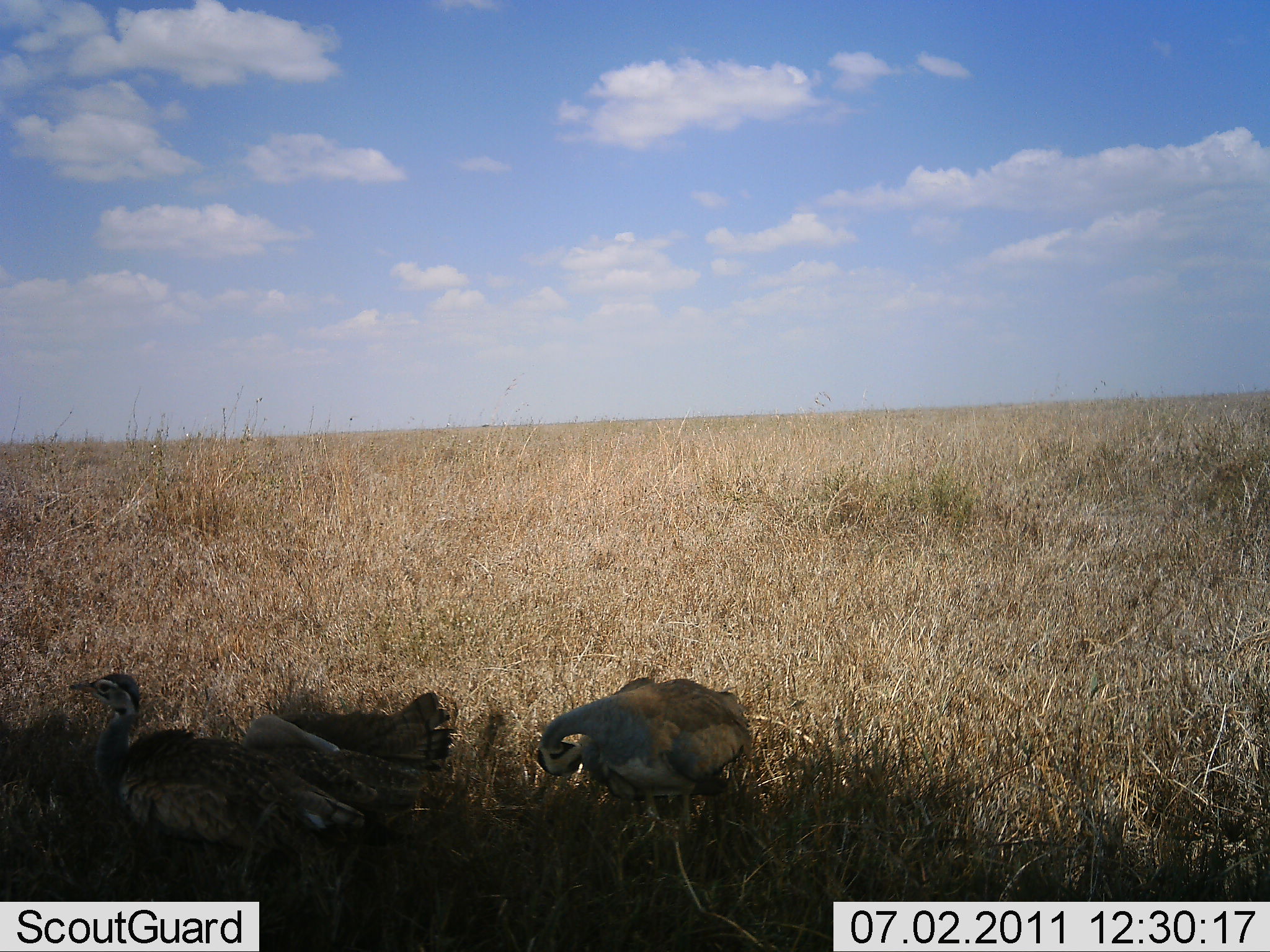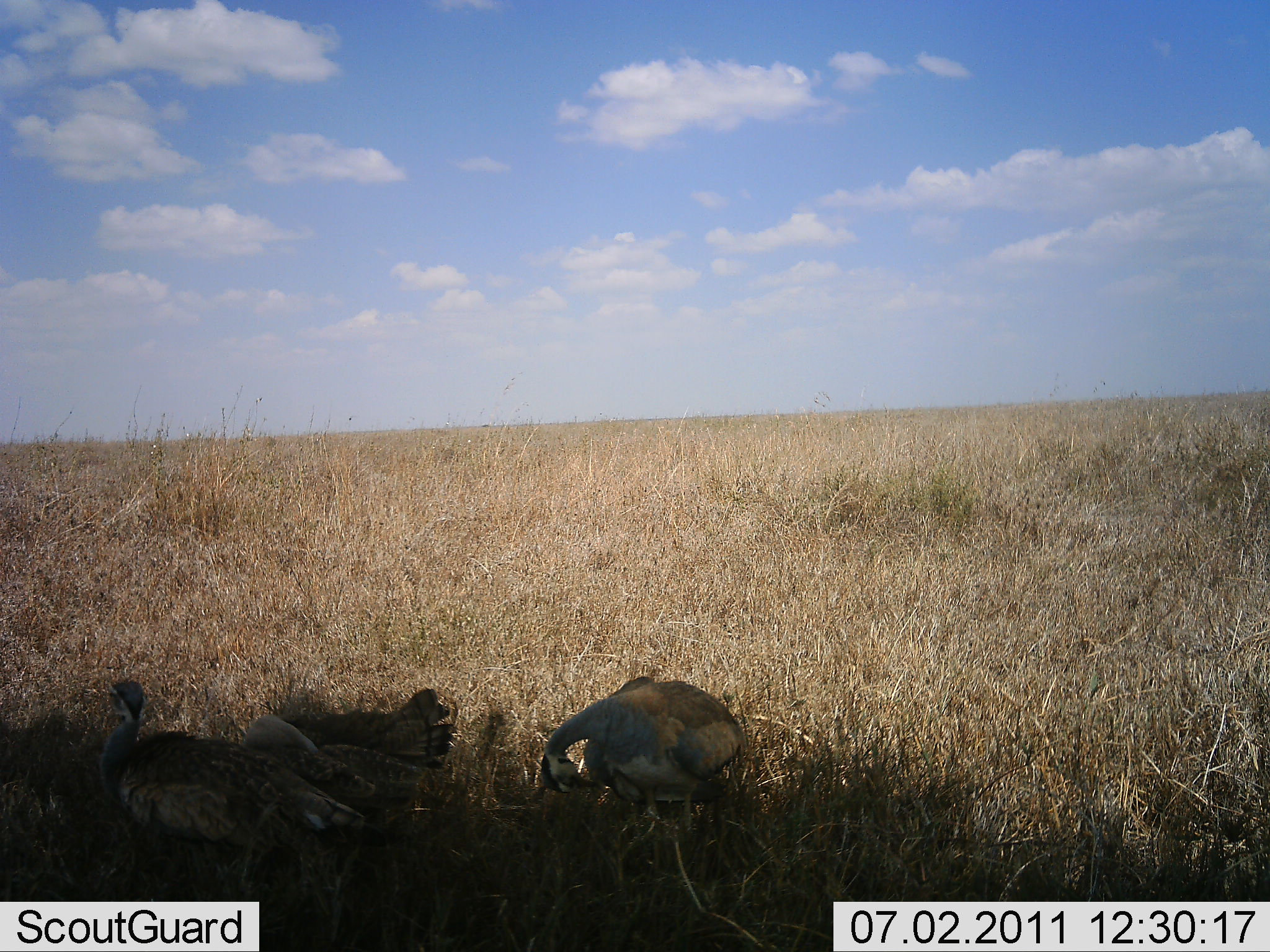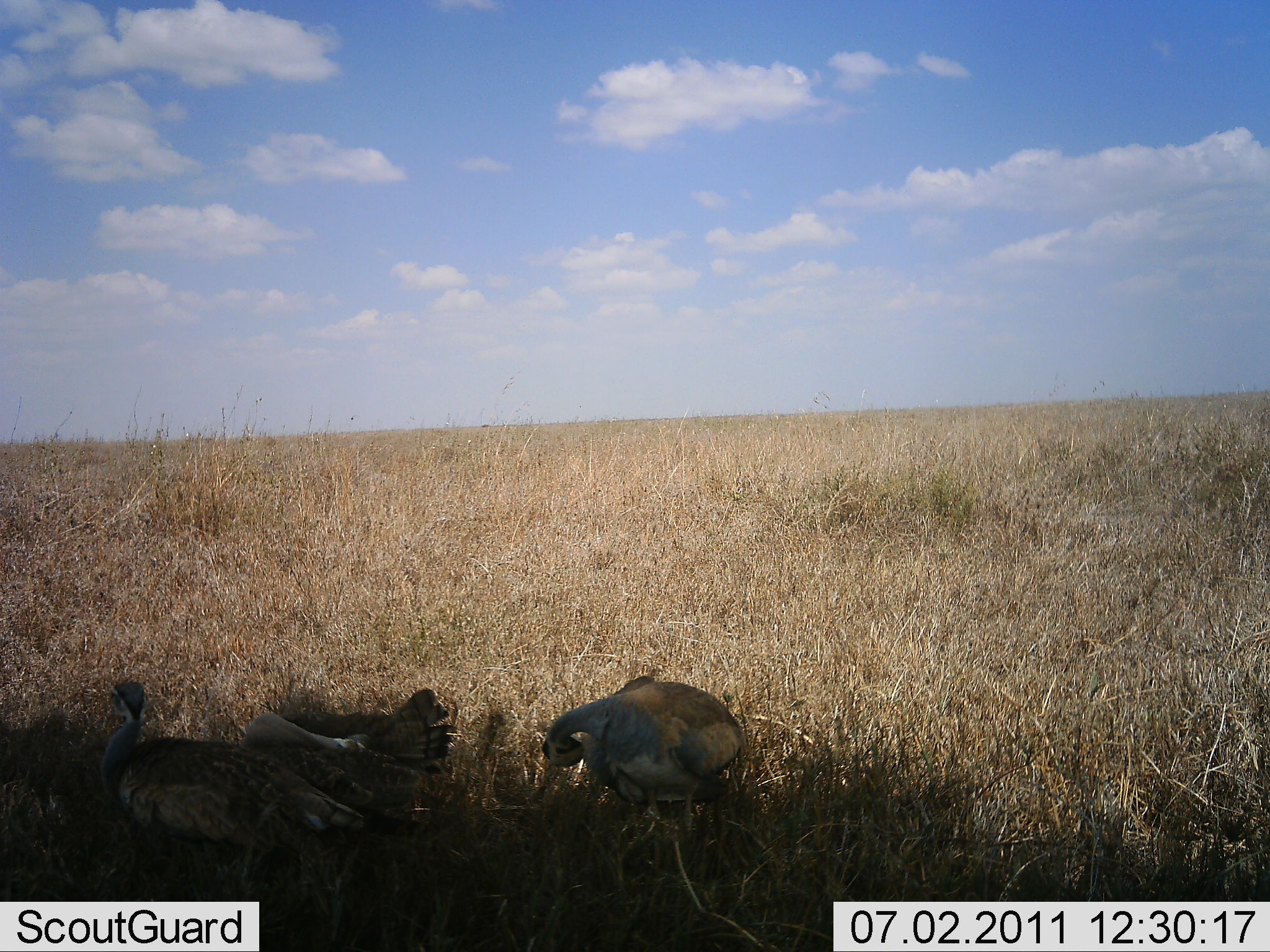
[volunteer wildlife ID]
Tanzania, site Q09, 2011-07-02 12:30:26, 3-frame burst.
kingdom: Animalia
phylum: Chordata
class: Aves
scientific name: Aves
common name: bird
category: otherbird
Otherbird (bird) (Aves), count 3. Behavior (volunteer vote fractions): standing 75%, resting 17%, moving 8%, interacting 25%. Young present (vote fraction): 0%. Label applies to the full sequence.